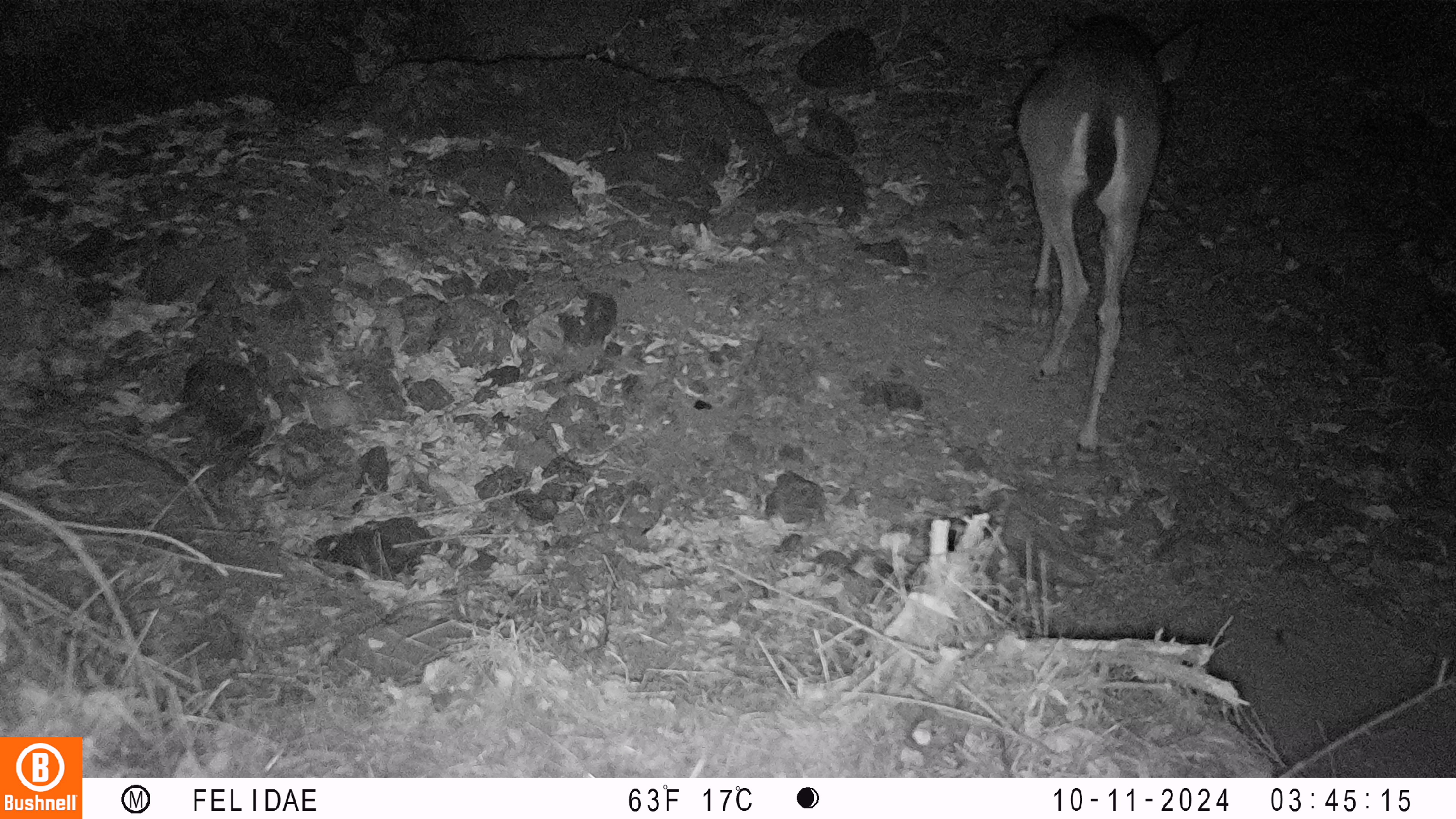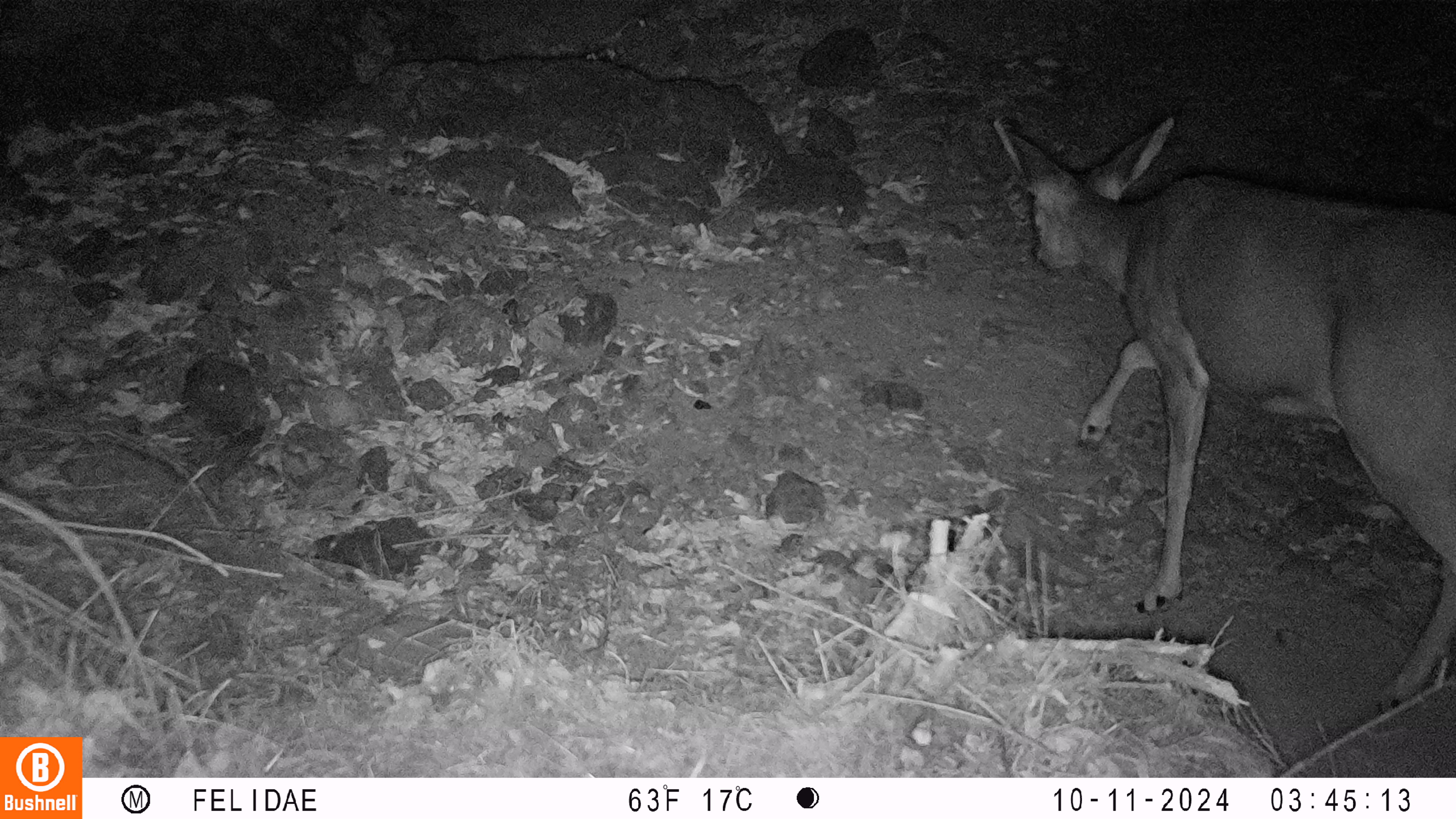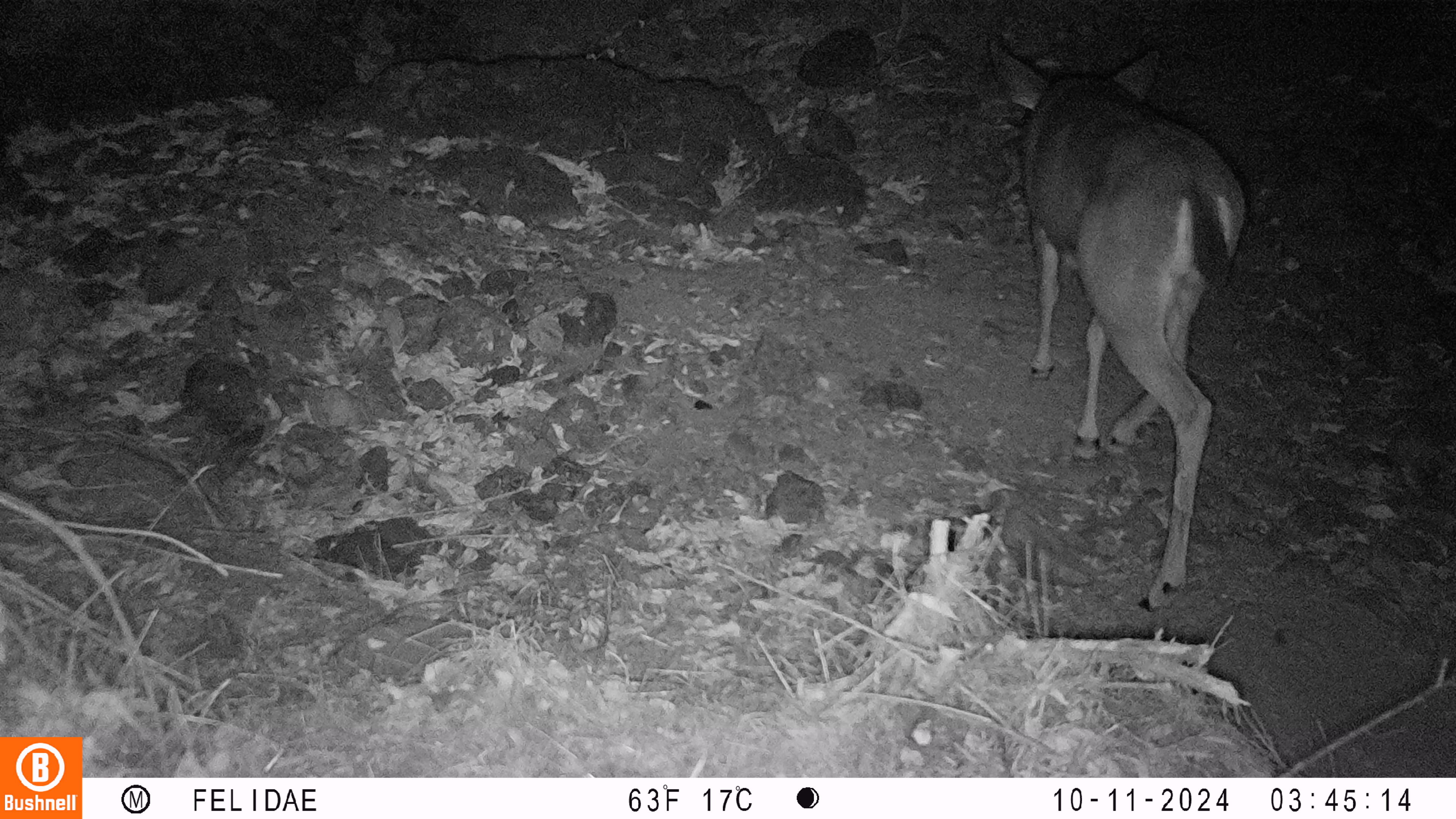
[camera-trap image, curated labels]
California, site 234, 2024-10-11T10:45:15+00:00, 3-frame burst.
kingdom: Animalia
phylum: Chordata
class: Mammalia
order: Artiodactyla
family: Cervidae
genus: Odocoileus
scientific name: Odocoileus hemionus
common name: mule deer